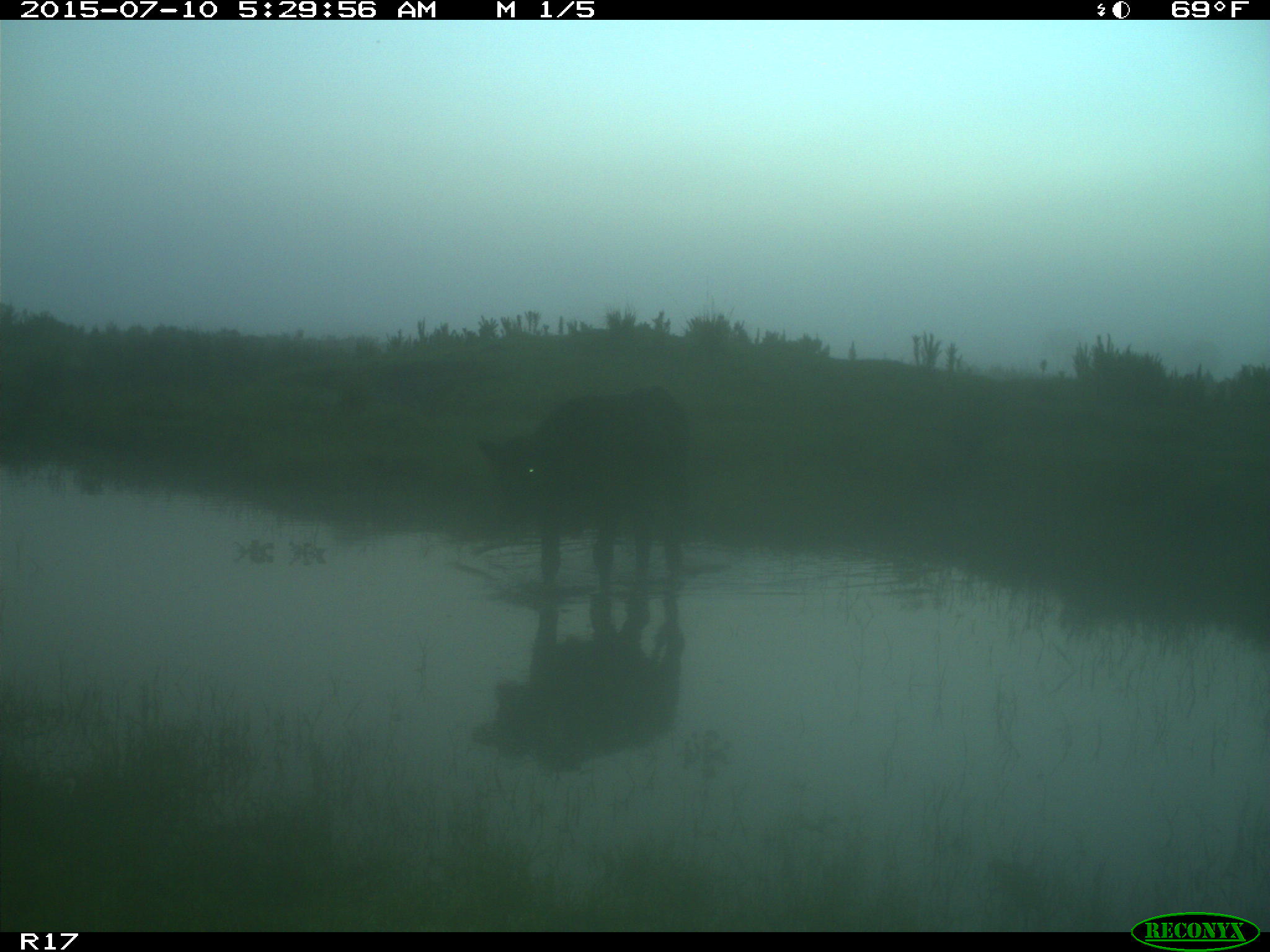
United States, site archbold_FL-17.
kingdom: Animalia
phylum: Chordata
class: Mammalia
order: Artiodactyla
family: Bovidae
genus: Bos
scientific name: Bos taurus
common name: domestic cow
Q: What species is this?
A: Bos taurus (domestic cow).